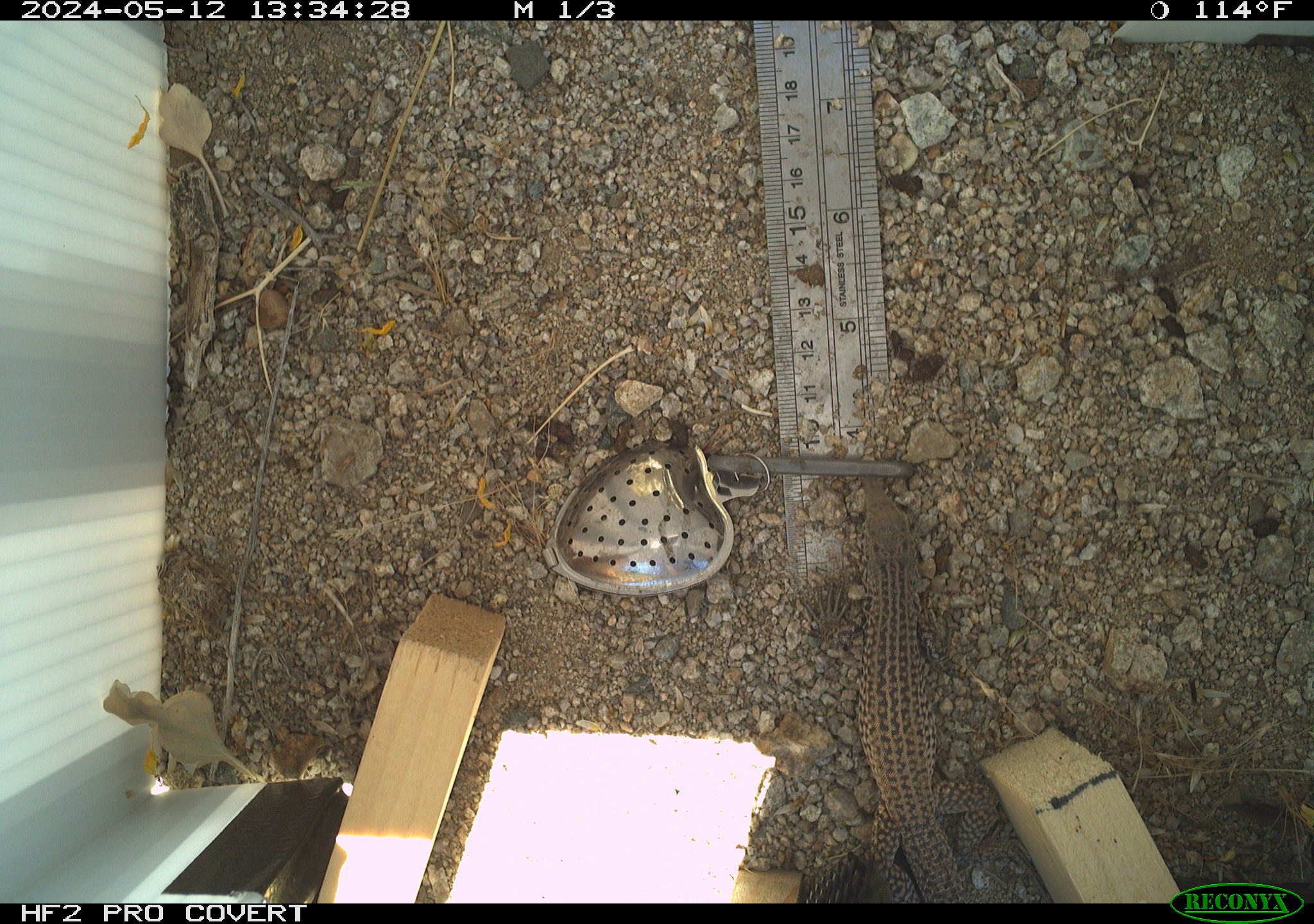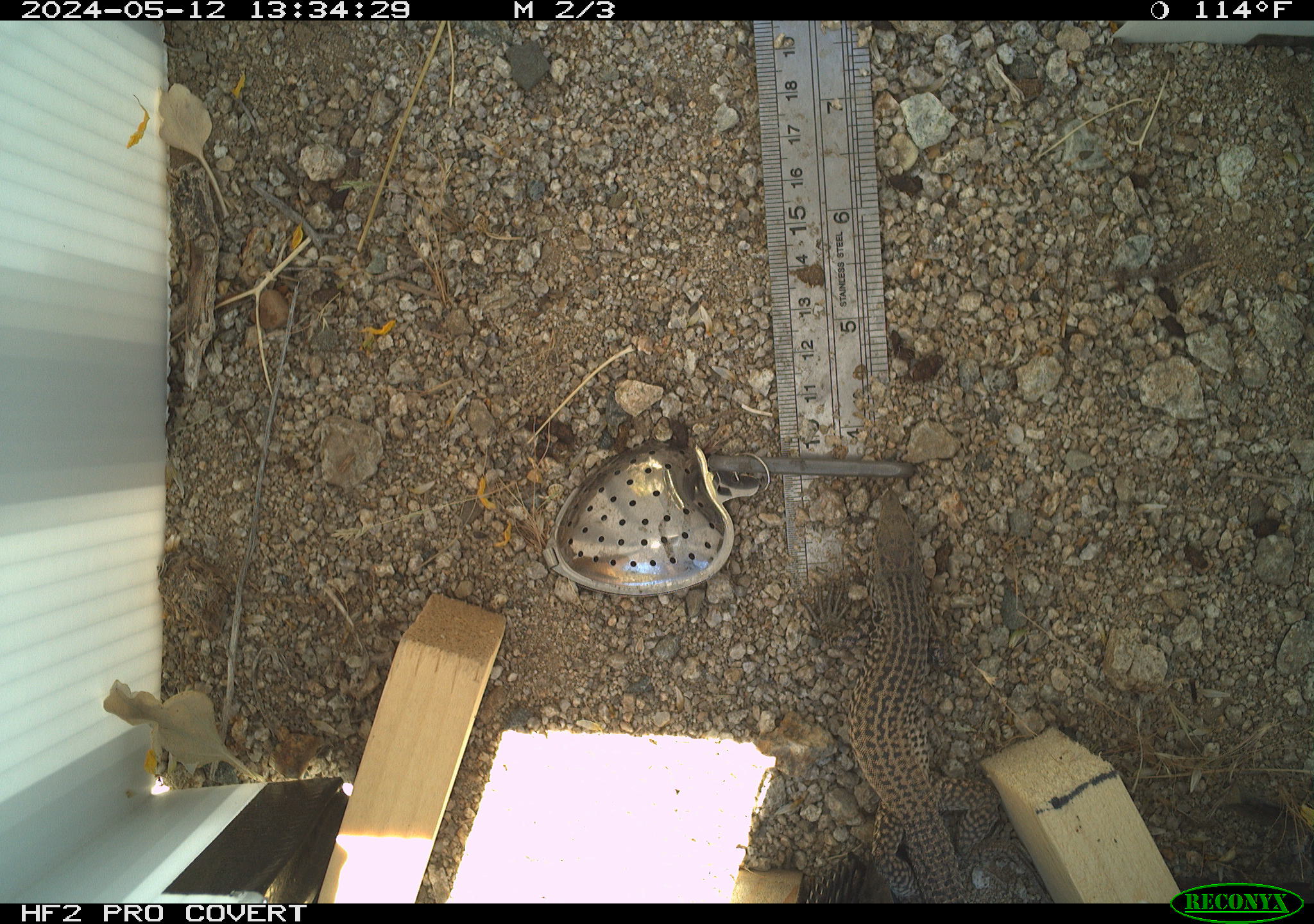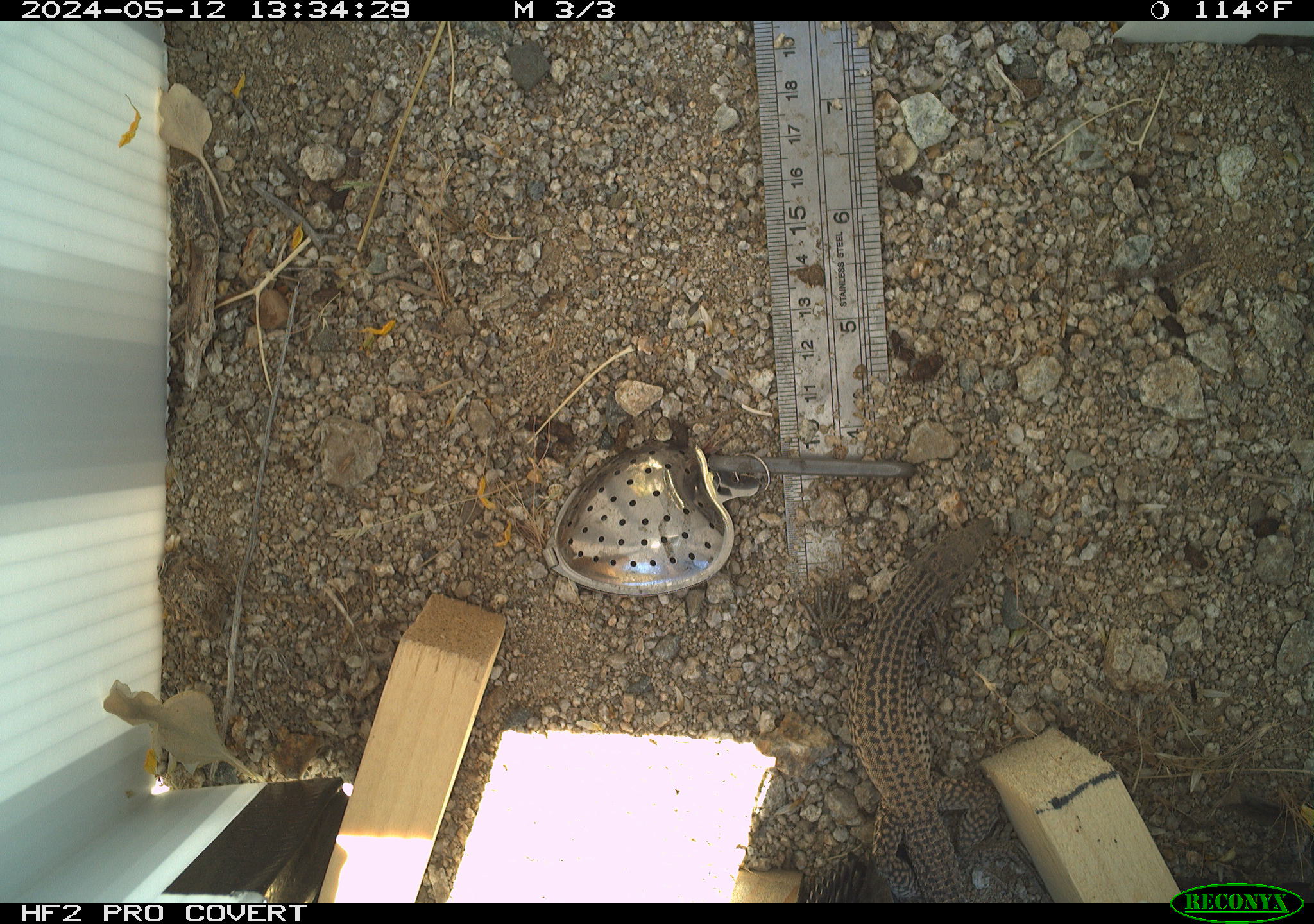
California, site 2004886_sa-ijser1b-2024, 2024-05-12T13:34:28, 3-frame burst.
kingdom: Animalia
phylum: Chordata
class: Reptilia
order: Squamata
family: Teiidae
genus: Aspidoscelis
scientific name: Aspidoscelis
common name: whiptail lizards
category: aspidoscelis species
Aspidoscelis species (whiptail lizards) (Aspidoscelis).